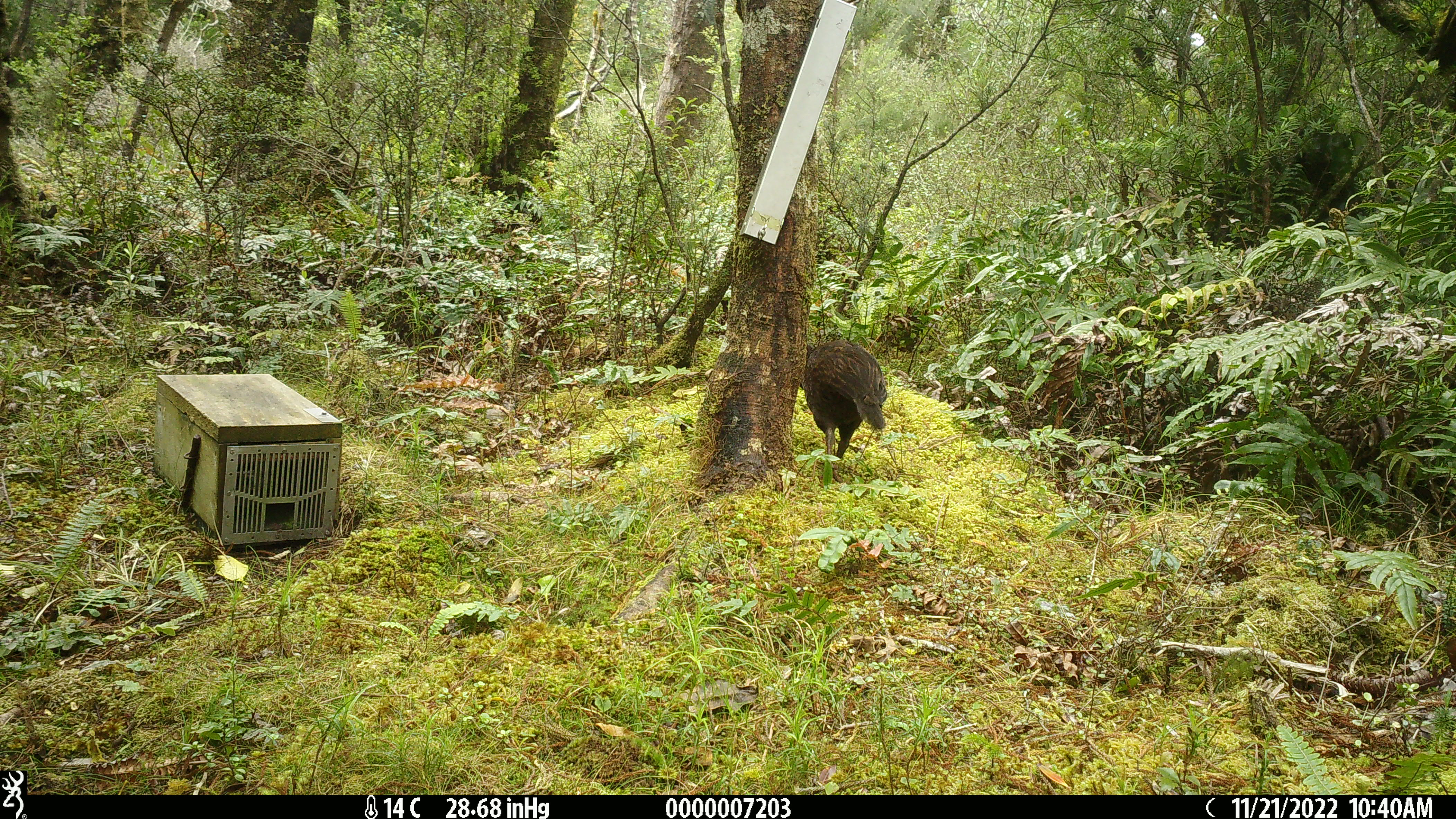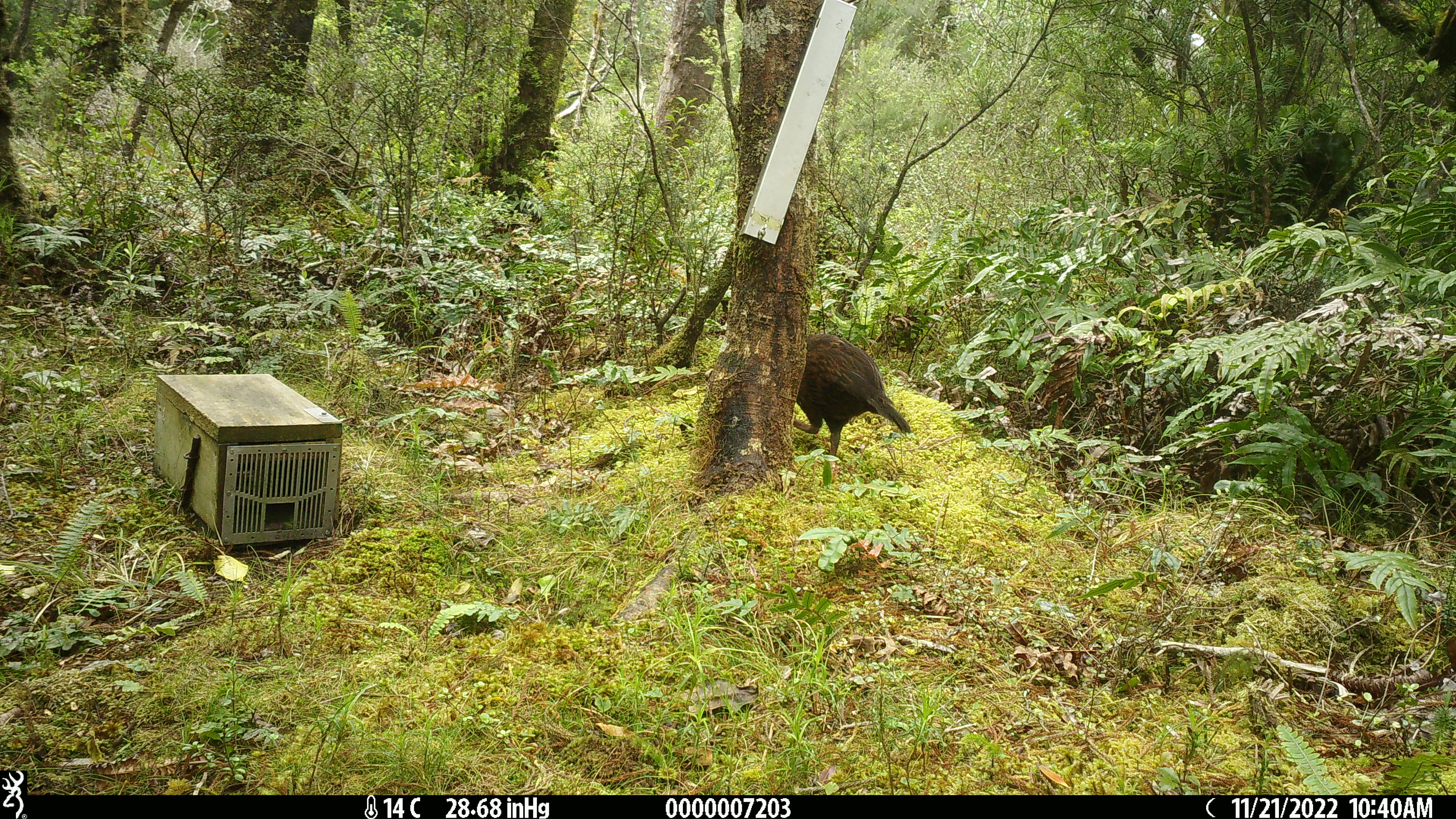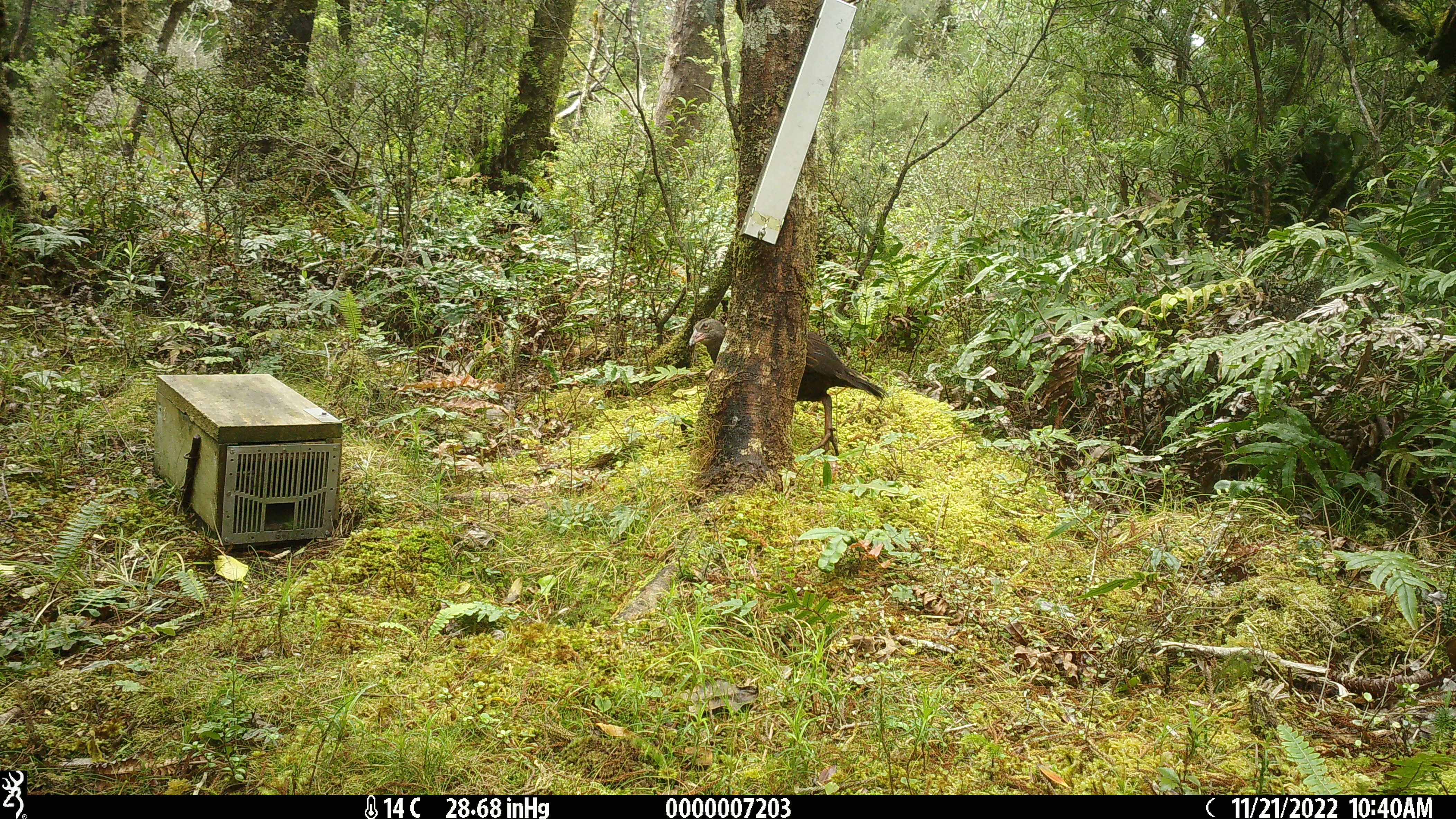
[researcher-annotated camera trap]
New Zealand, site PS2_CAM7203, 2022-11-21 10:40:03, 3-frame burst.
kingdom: Animalia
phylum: Chordata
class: Aves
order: Gruiformes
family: Rallidae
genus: Gallirallus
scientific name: Gallirallus australis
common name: weka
Weka (Gallirallus australis).